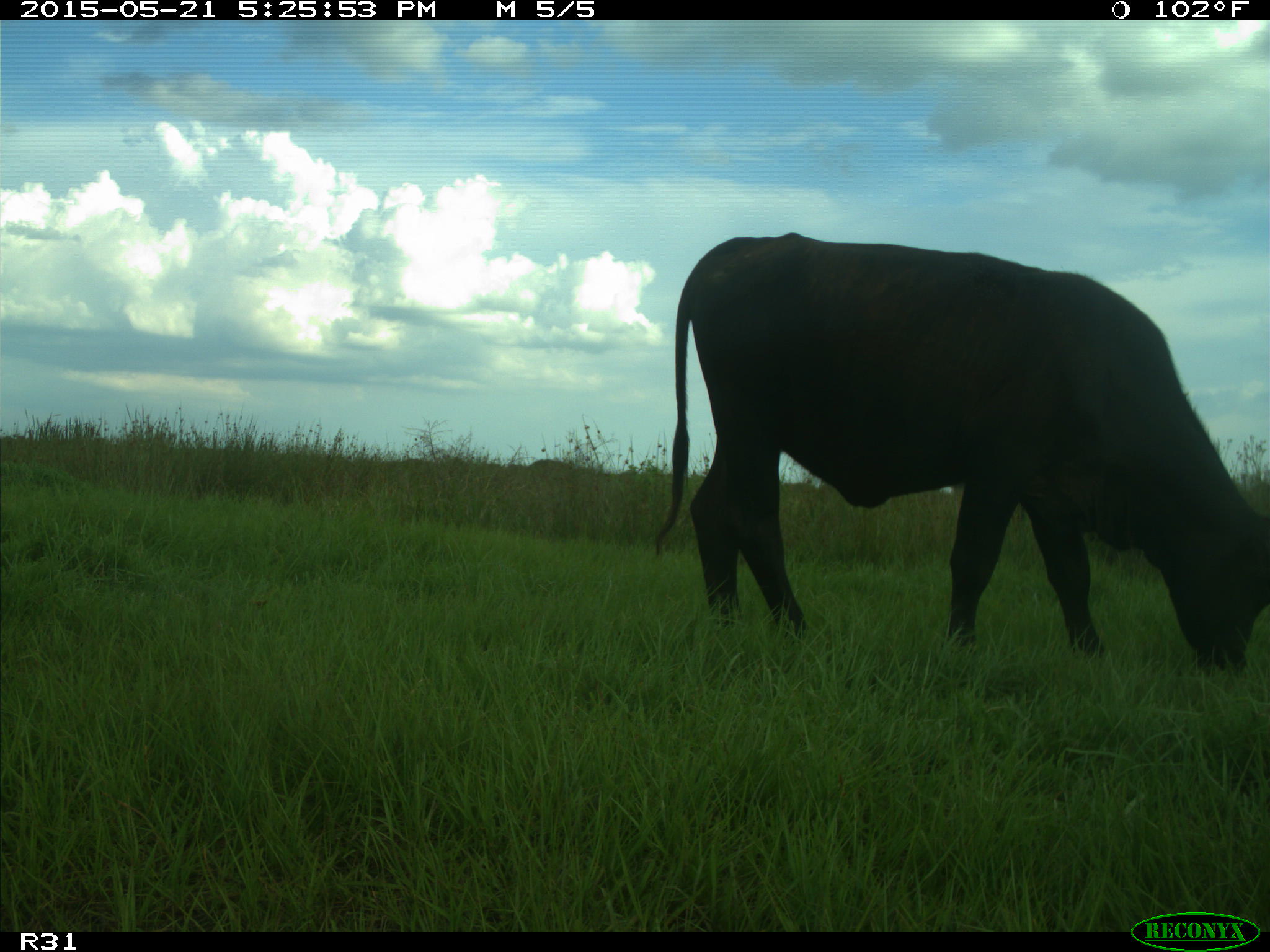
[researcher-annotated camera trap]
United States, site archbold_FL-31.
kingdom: Animalia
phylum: Chordata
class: Mammalia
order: Artiodactyla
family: Bovidae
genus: Bos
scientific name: Bos taurus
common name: domestic cow